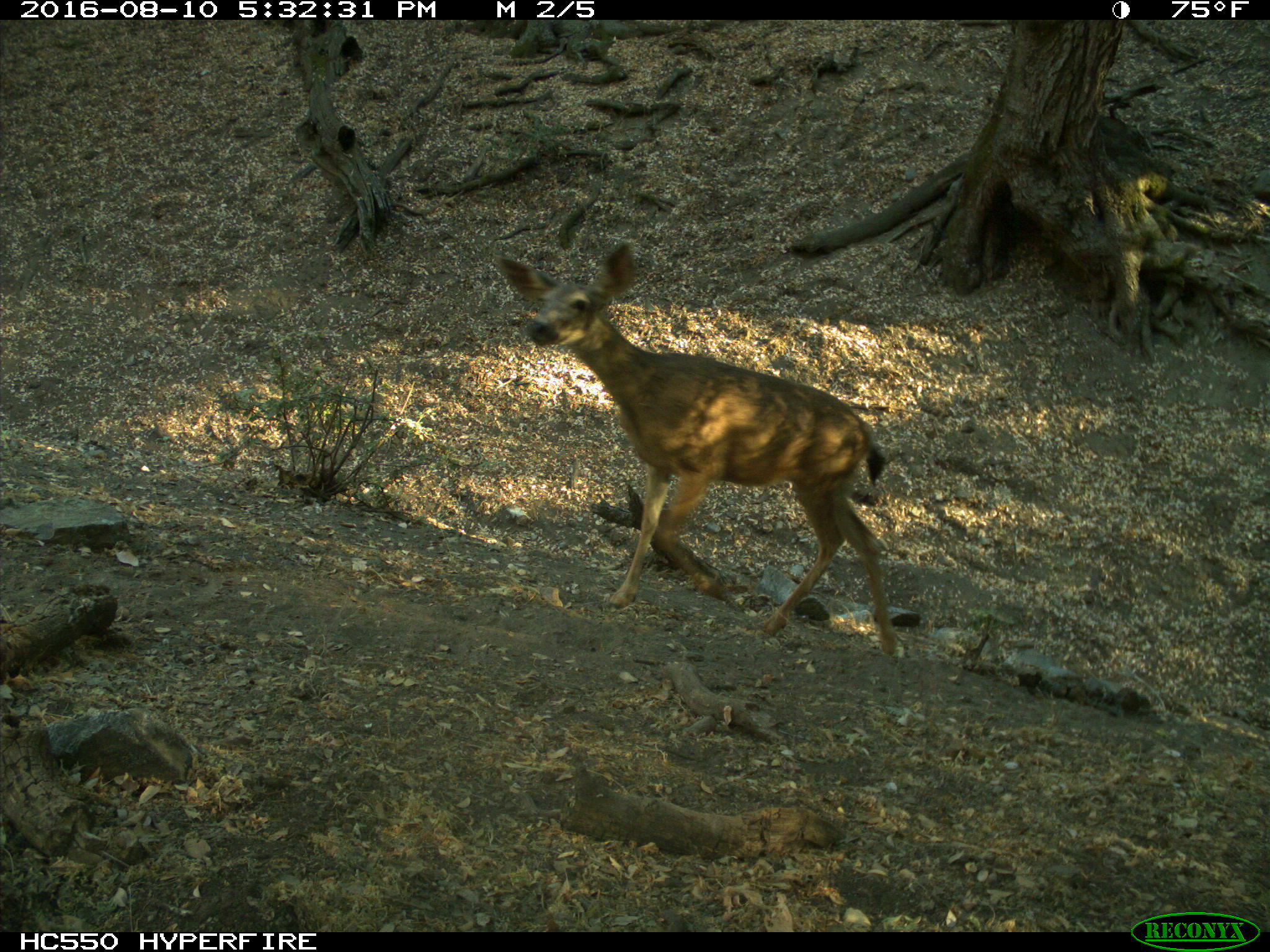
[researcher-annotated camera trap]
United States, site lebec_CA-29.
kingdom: Animalia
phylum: Chordata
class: Mammalia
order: Artiodactyla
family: Cervidae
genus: Odocoileus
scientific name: Odocoileus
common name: deer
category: unidentified deer